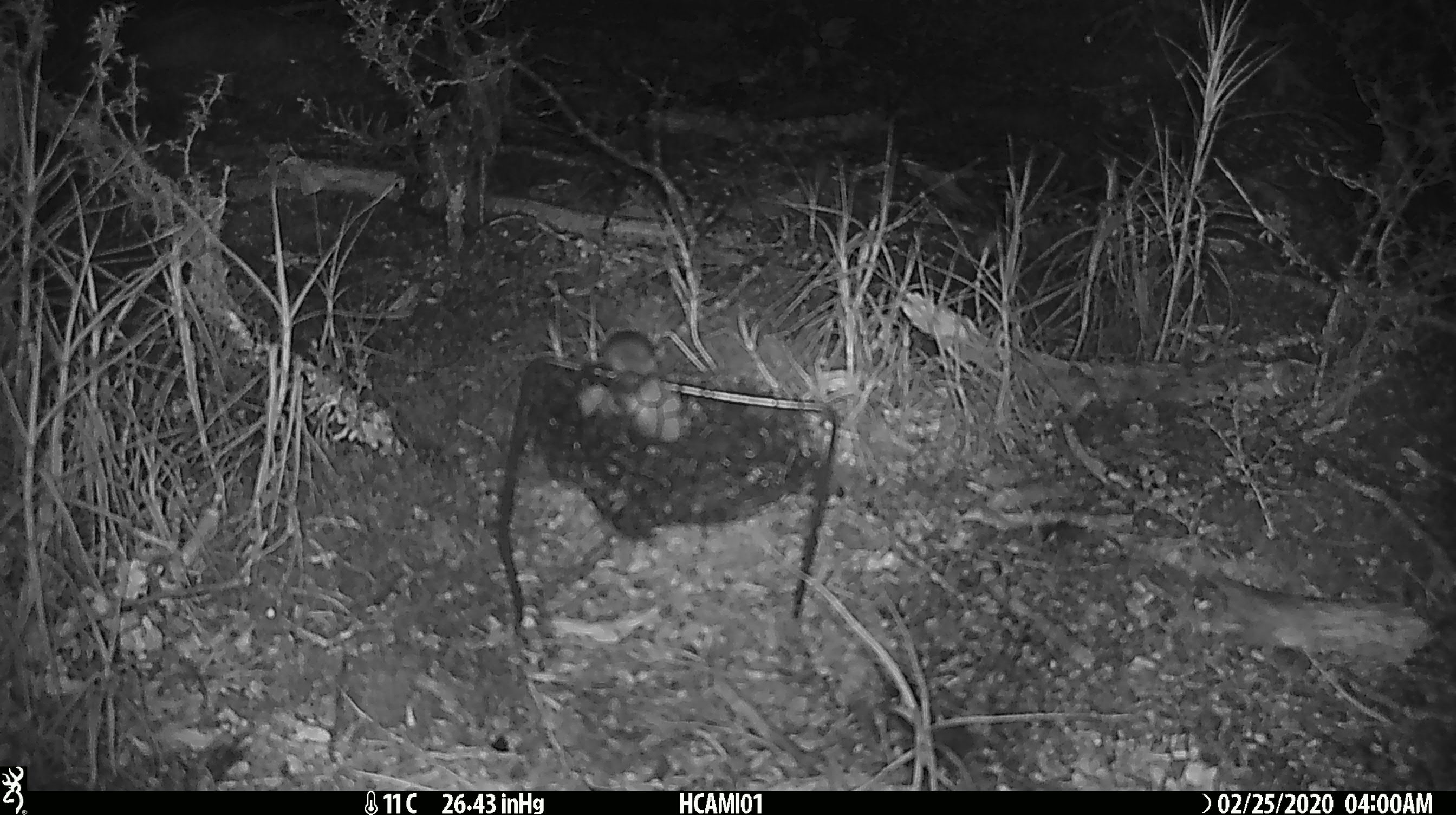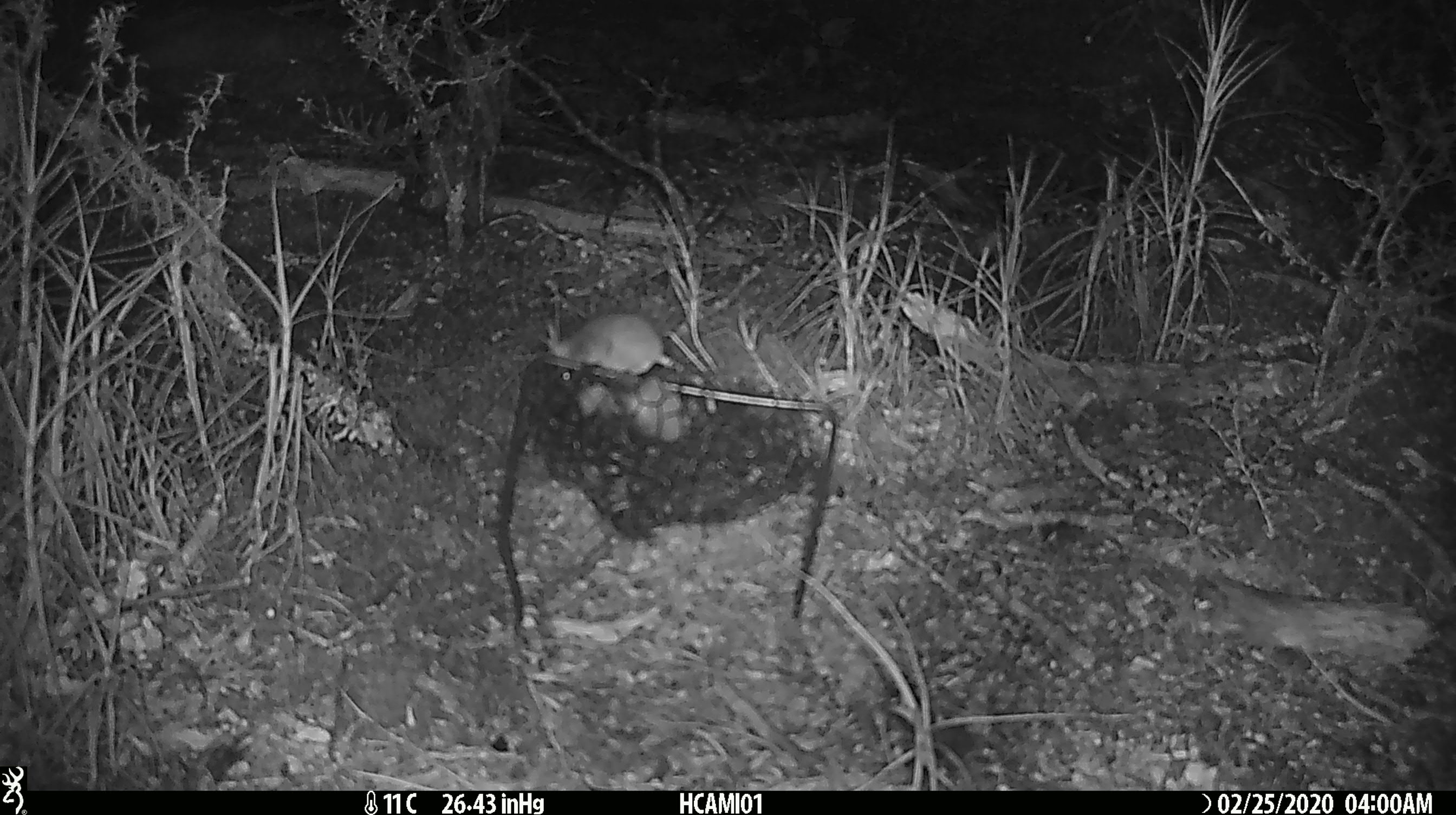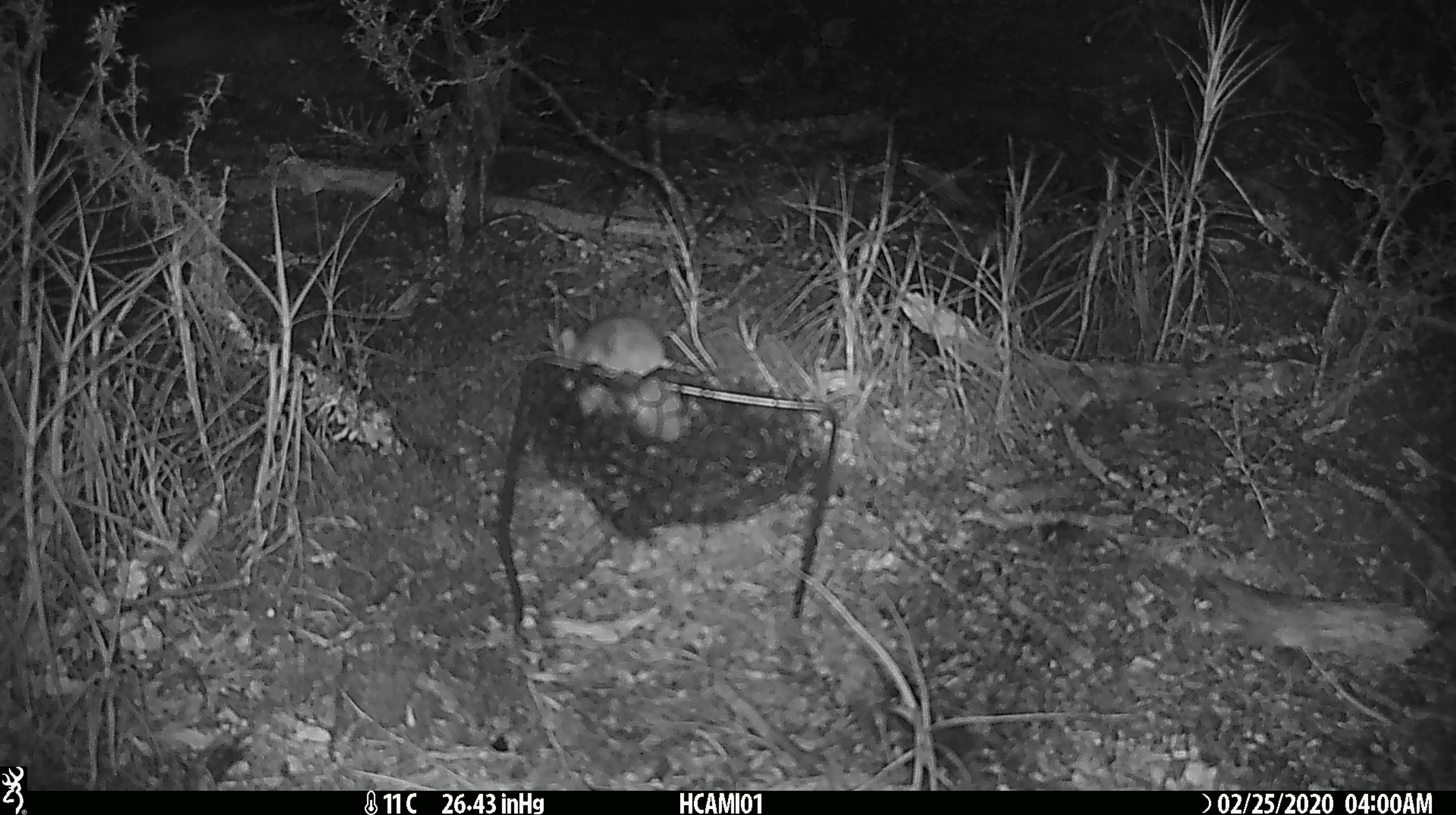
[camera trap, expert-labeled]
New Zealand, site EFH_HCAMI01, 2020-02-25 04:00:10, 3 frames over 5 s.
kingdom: Animalia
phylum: Chordata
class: Mammalia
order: Rodentia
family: Muridae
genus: Mus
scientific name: Mus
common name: mouse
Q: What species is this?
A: Mouse (Mus).